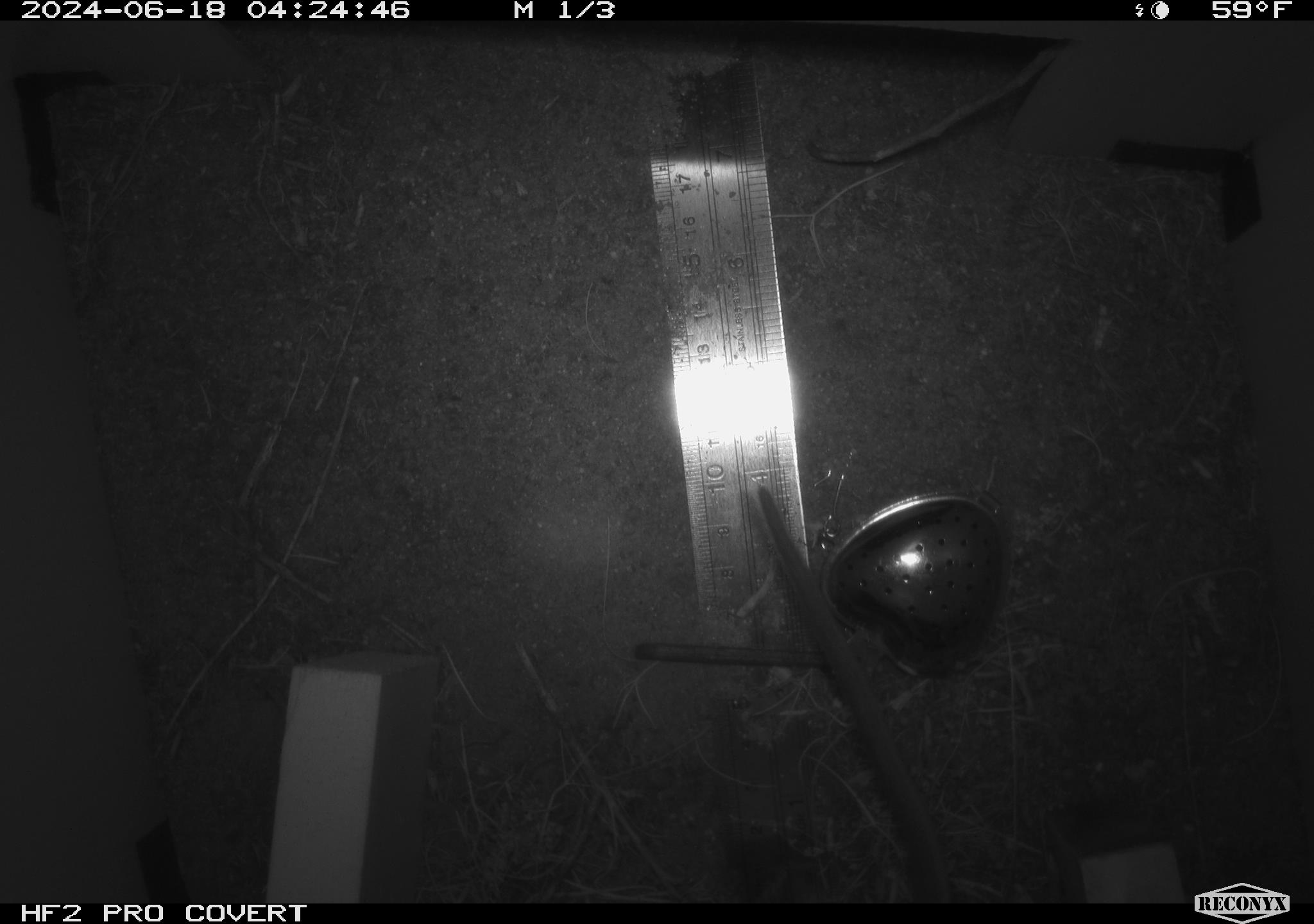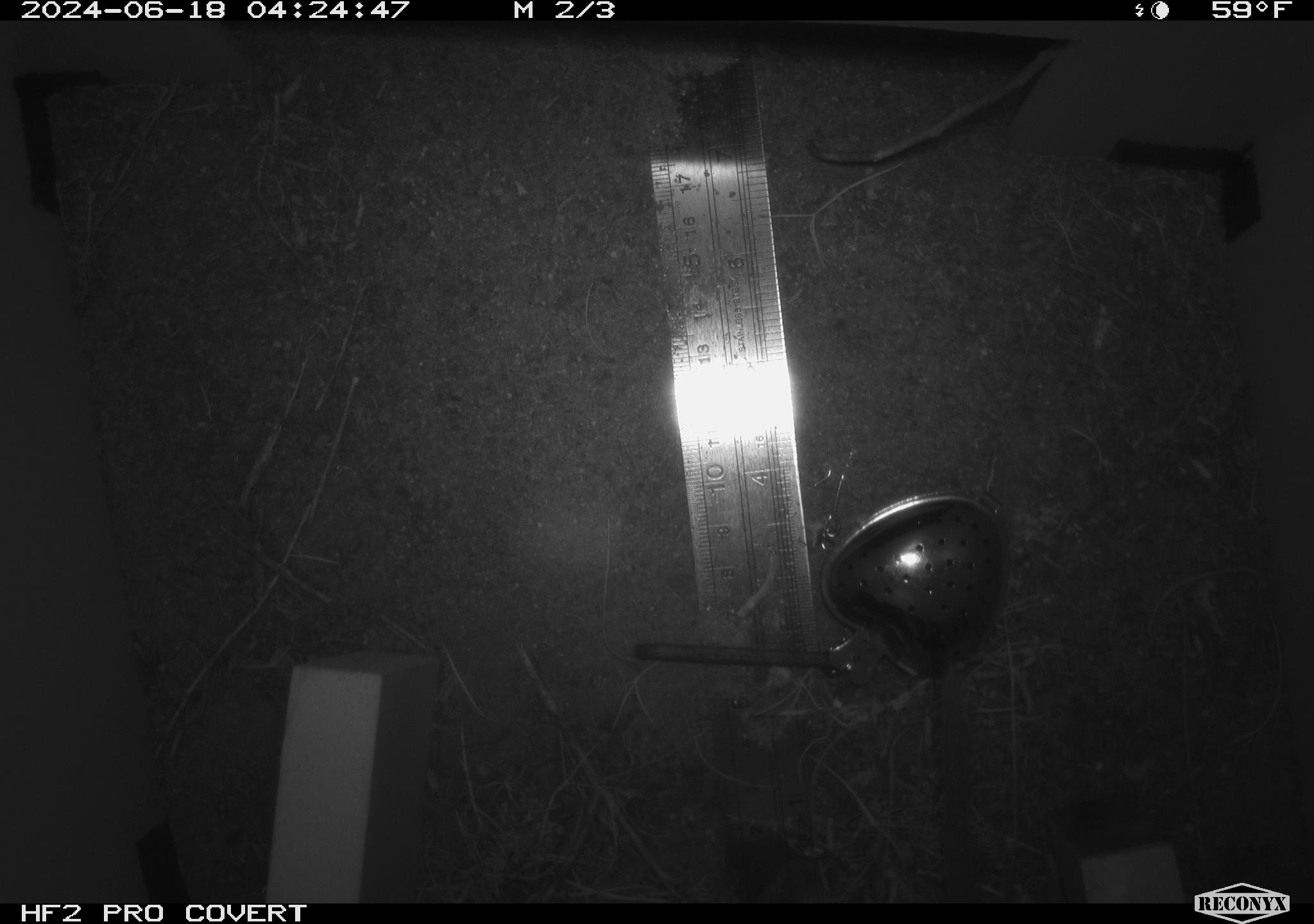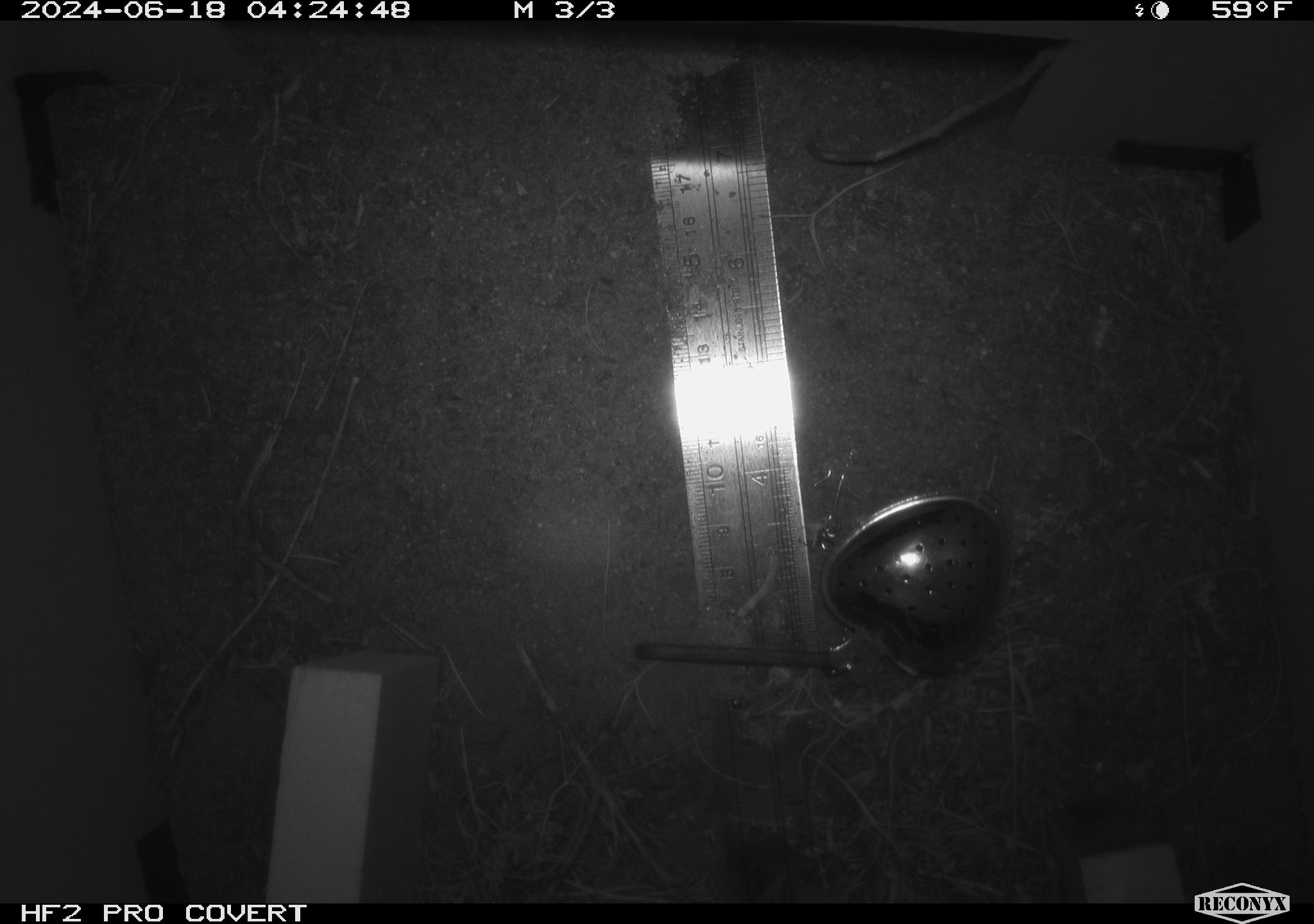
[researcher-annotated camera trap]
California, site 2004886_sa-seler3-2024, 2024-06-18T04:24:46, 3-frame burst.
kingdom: Animalia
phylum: Chordata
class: Mammalia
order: Rodentia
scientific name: Rodentia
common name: woodrat or rat or mouse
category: woodrat or rat or mouse species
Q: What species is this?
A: Woodrat or rat or mouse species (woodrat or rat or mouse) (Rodentia).